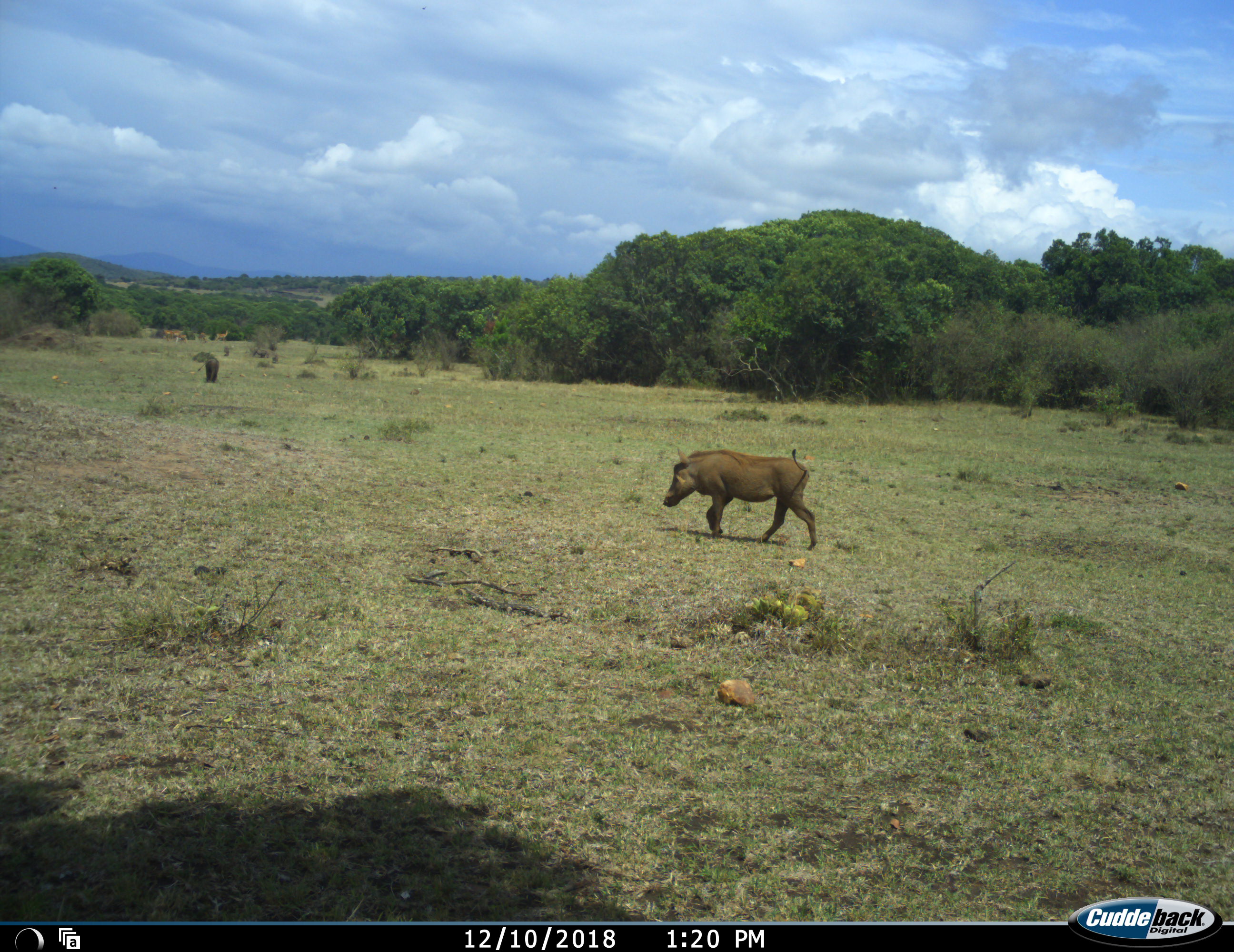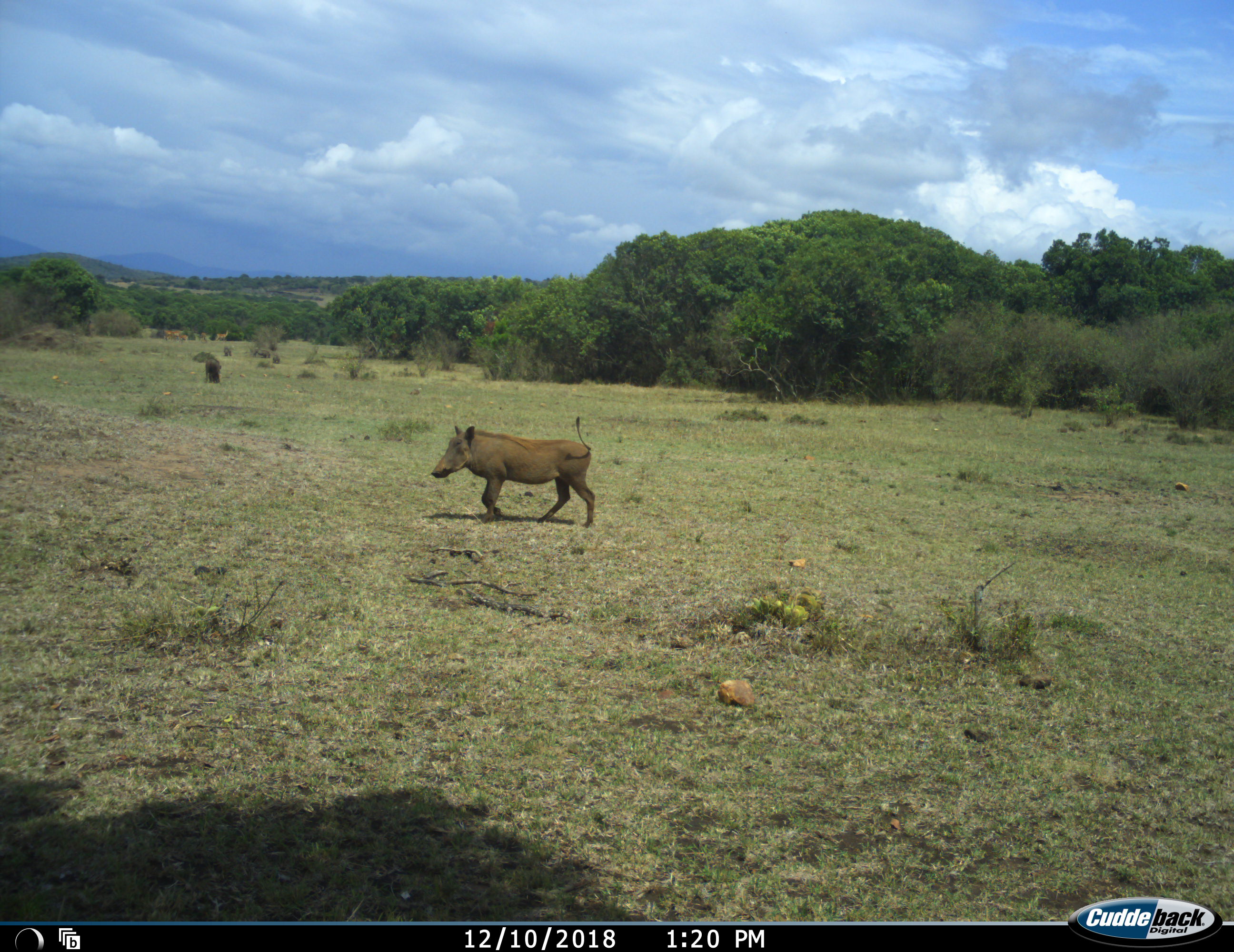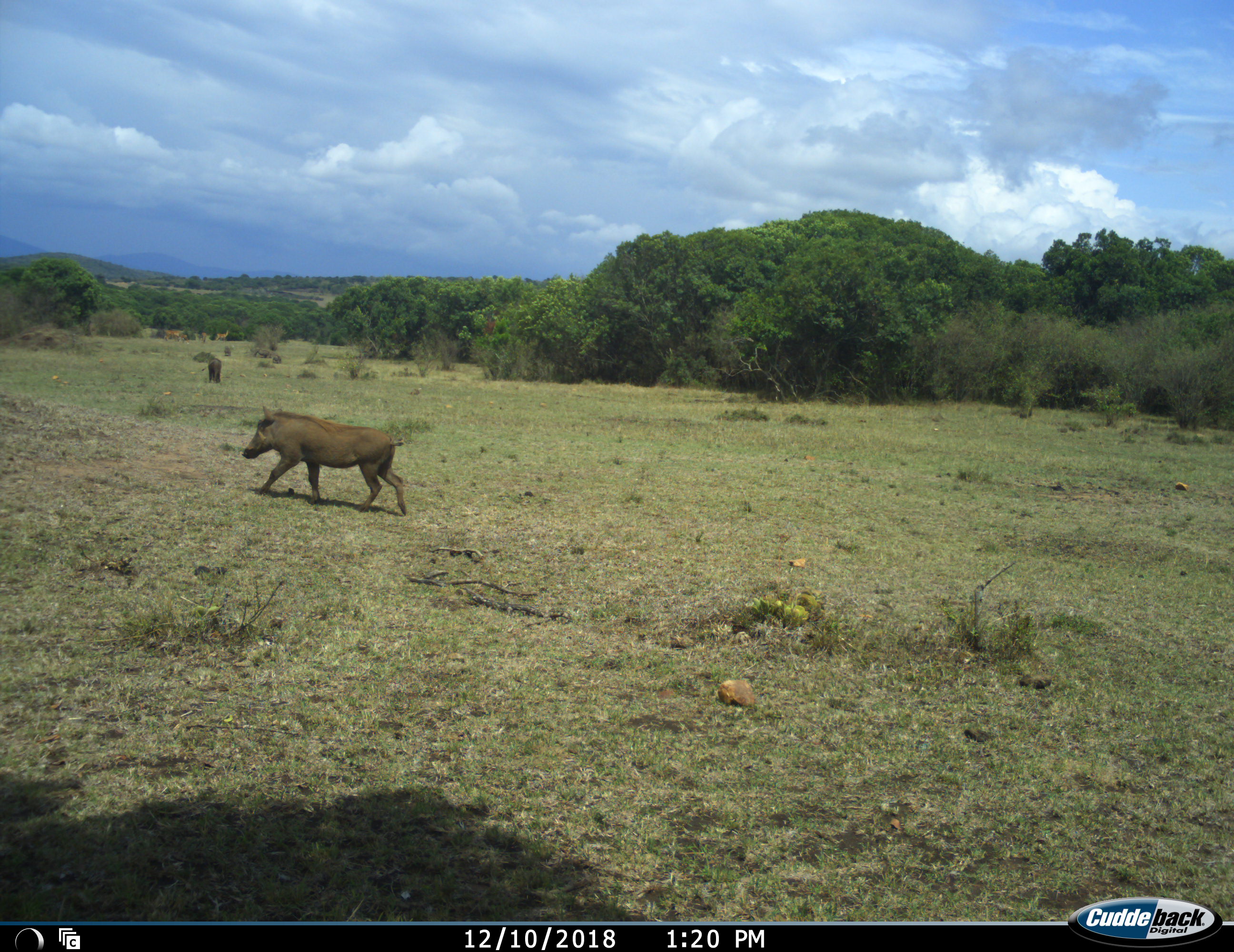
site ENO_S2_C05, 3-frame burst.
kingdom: Animalia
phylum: Chordata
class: Mammalia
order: Artiodactyla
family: Bovidae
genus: Aepyceros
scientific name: Aepyceros melampus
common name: impala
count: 4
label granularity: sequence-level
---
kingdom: Animalia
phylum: Chordata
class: Mammalia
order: Artiodactyla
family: Suidae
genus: Phacochoerus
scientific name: Phacochoerus africanus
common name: warthog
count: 1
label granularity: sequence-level